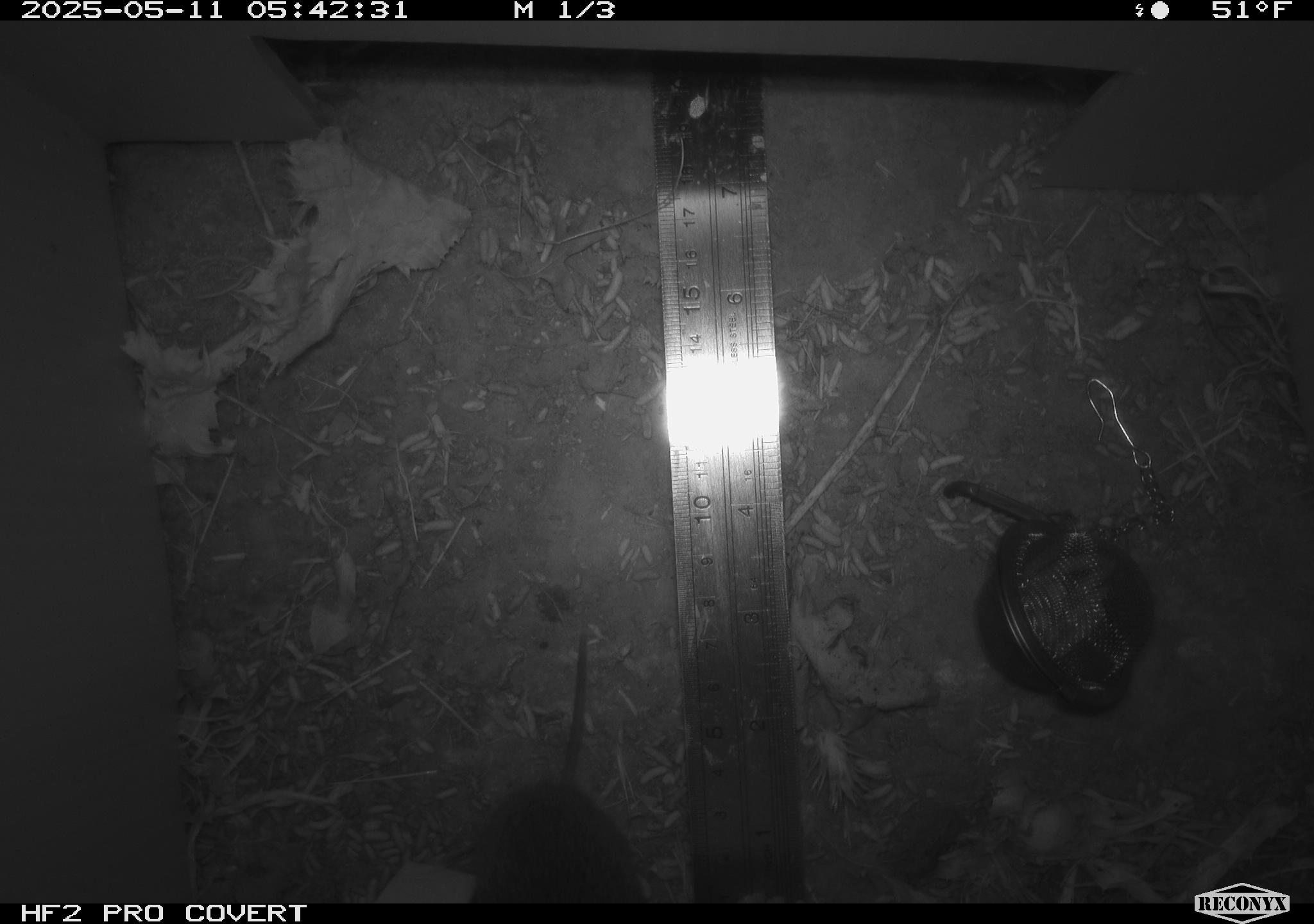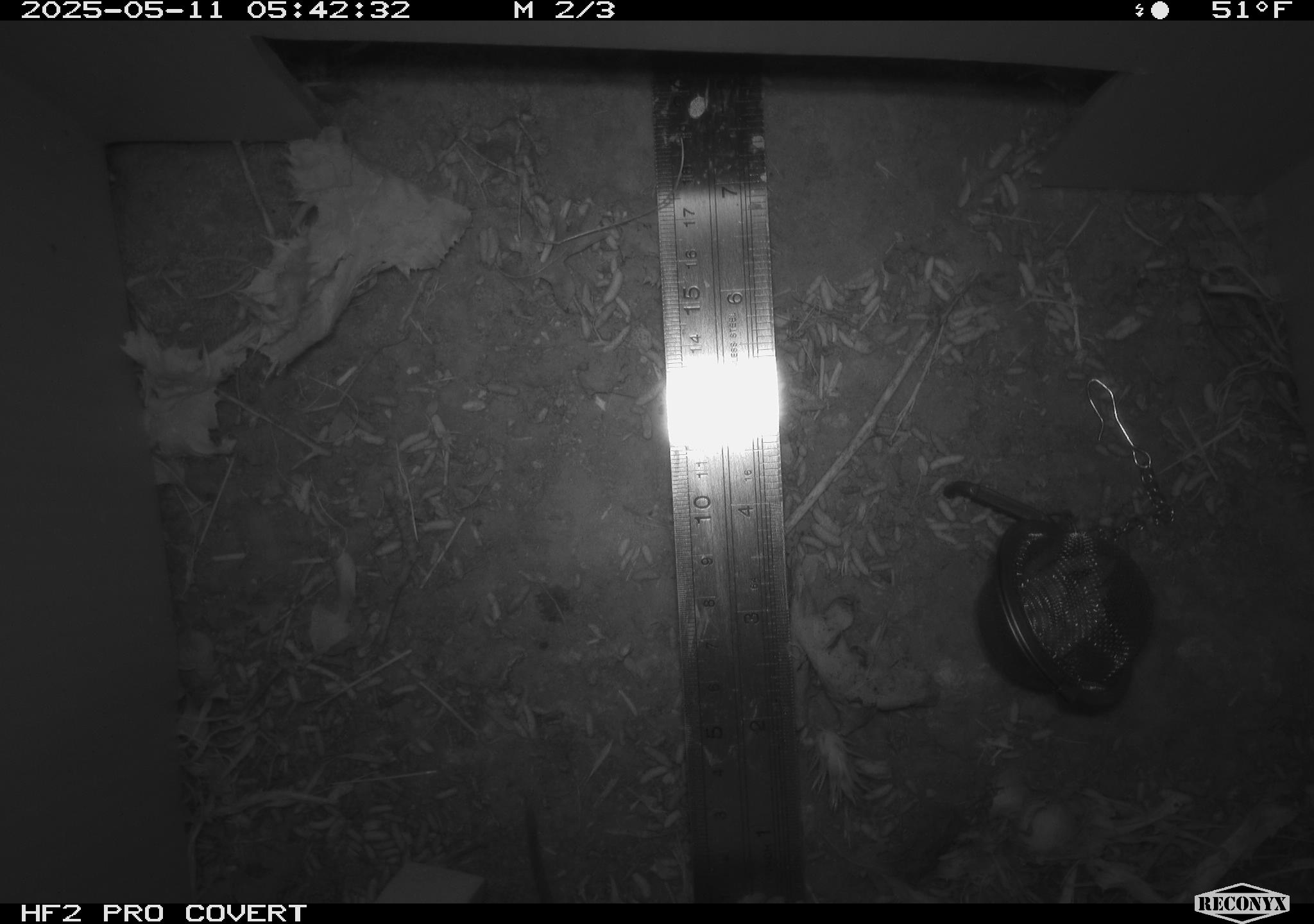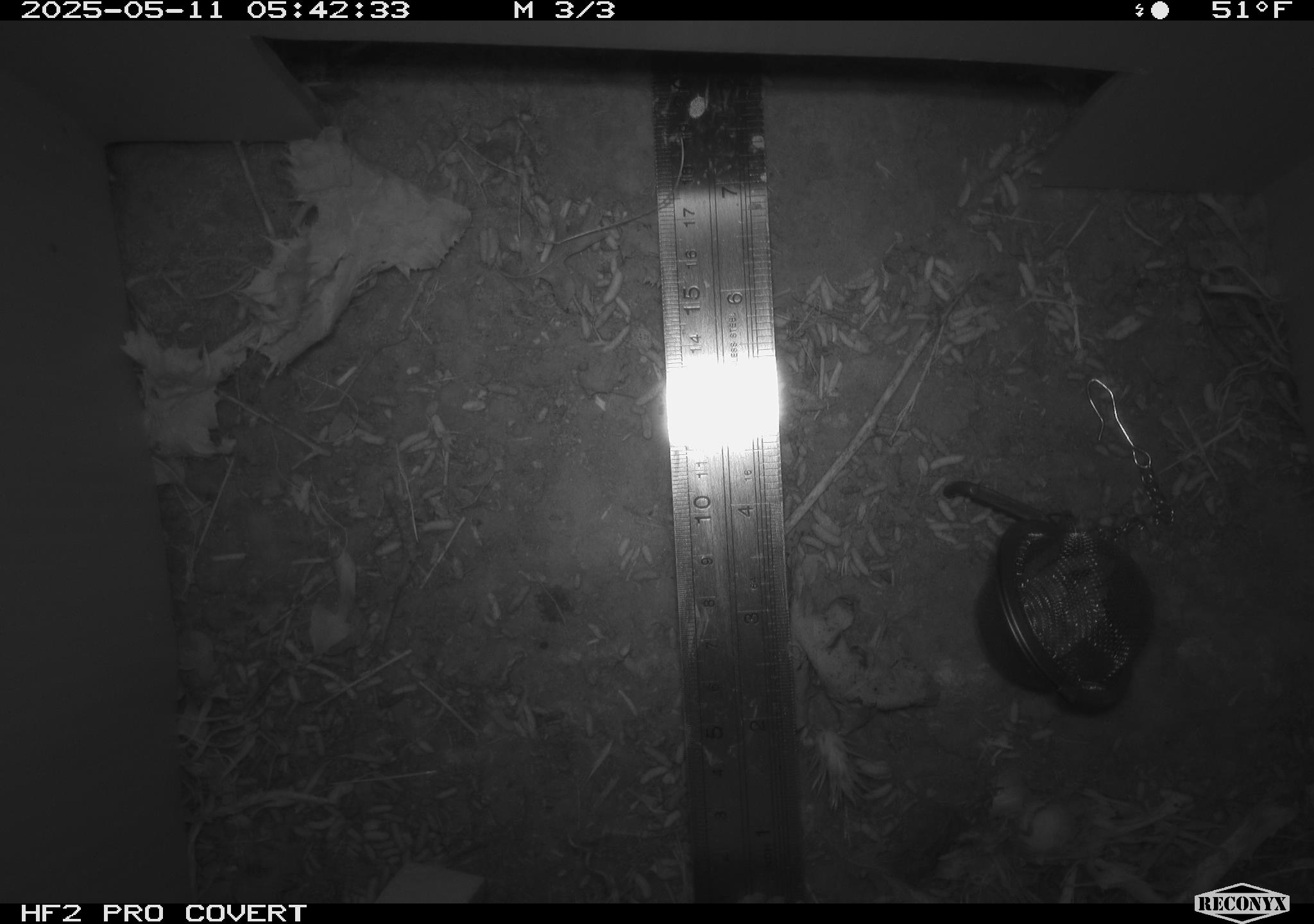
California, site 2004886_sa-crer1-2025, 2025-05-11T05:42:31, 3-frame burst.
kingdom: Animalia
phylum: Chordata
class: Mammalia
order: Rodentia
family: Cricetidae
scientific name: Arvicolinae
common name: voles, lemmings, and muskrats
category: arvicolinae subfamily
Arvicolinae subfamily (voles, lemmings, and muskrats) (Arvicolinae).